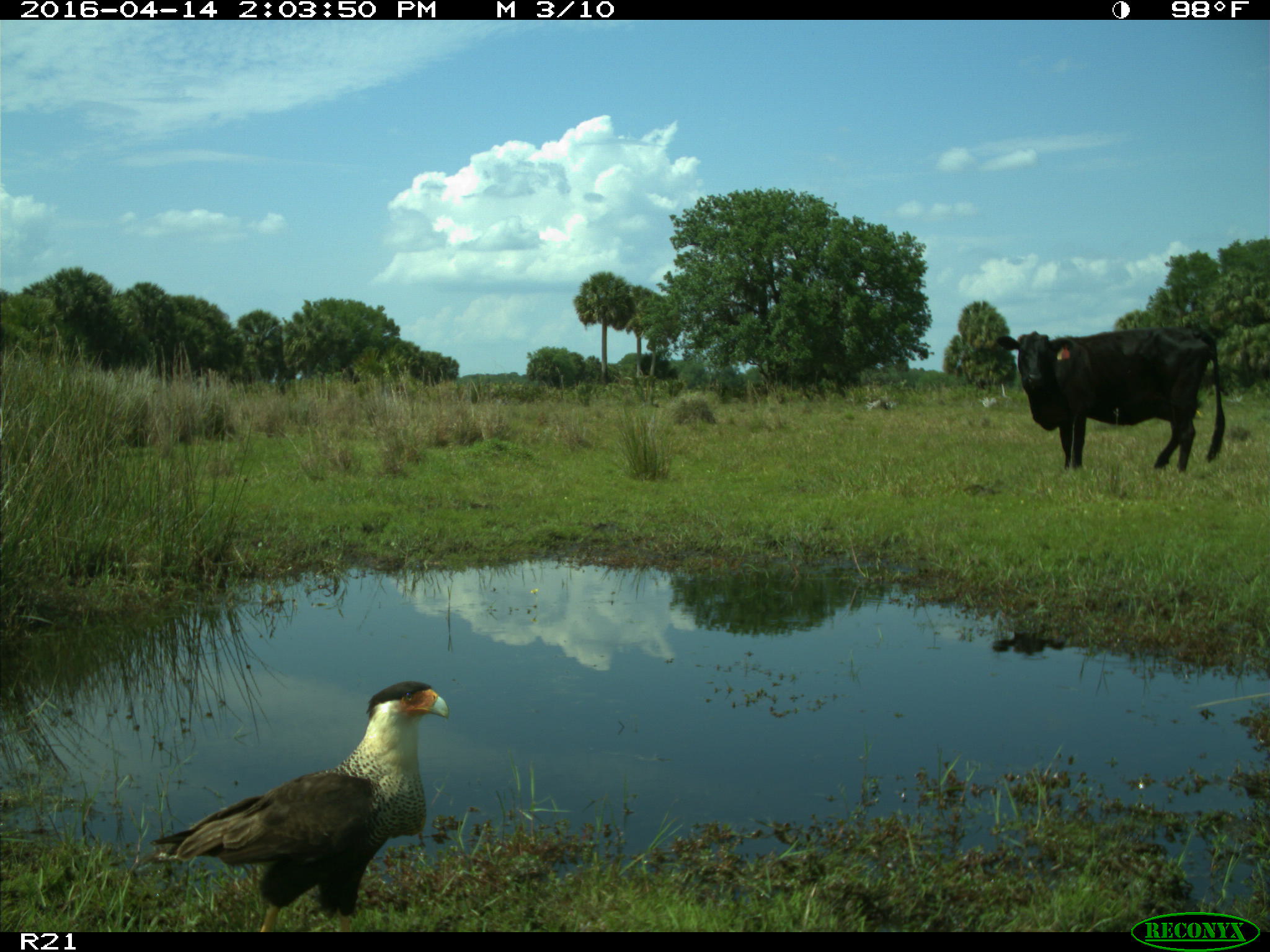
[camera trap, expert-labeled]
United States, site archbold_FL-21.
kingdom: Animalia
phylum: Chordata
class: Mammalia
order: Artiodactyla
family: Bovidae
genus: Bos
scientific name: Bos taurus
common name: domestic cow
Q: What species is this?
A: Bos taurus (domestic cow).